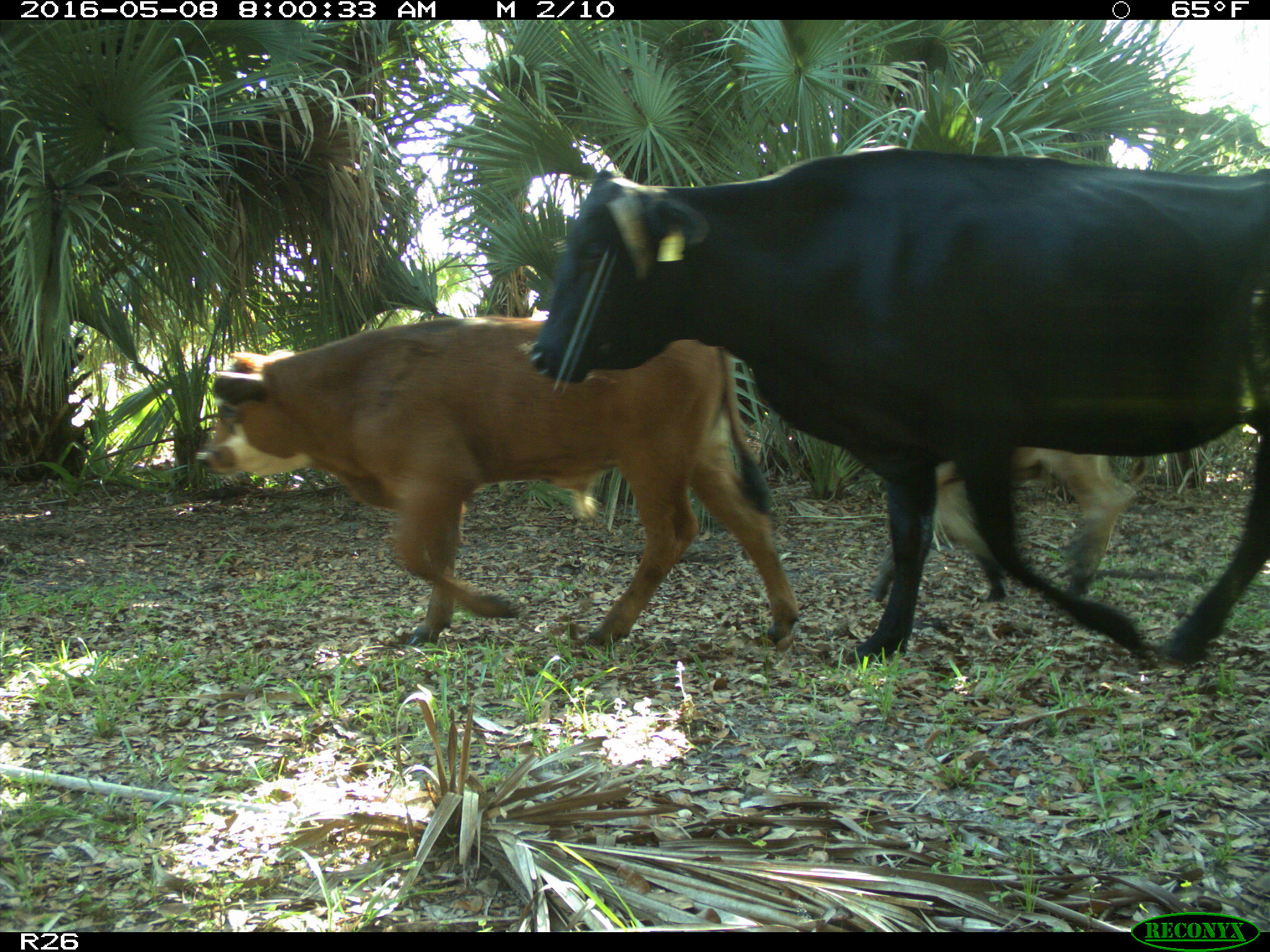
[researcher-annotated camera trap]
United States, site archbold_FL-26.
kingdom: Animalia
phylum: Chordata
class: Mammalia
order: Artiodactyla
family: Bovidae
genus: Bos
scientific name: Bos taurus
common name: domestic cow